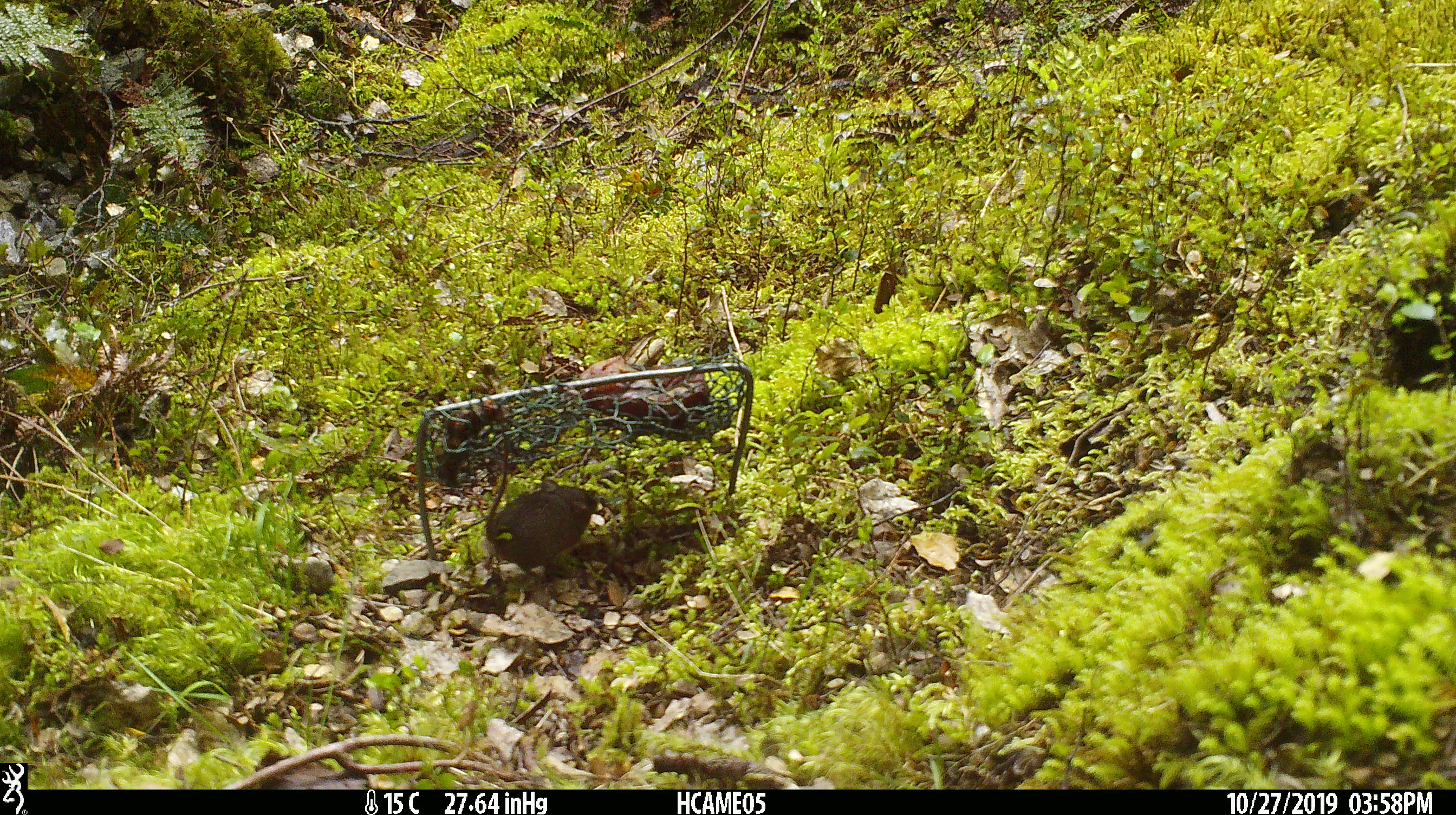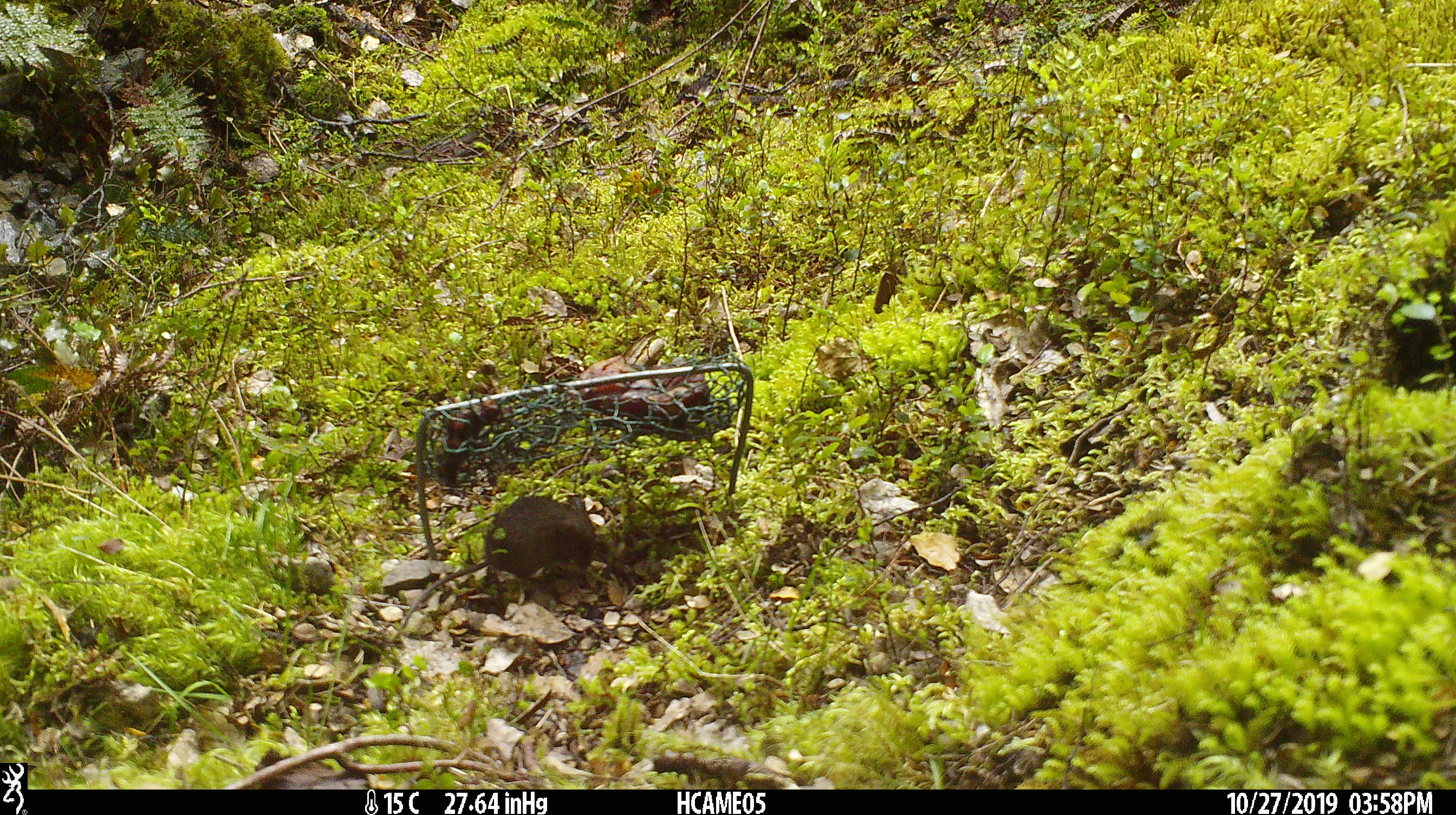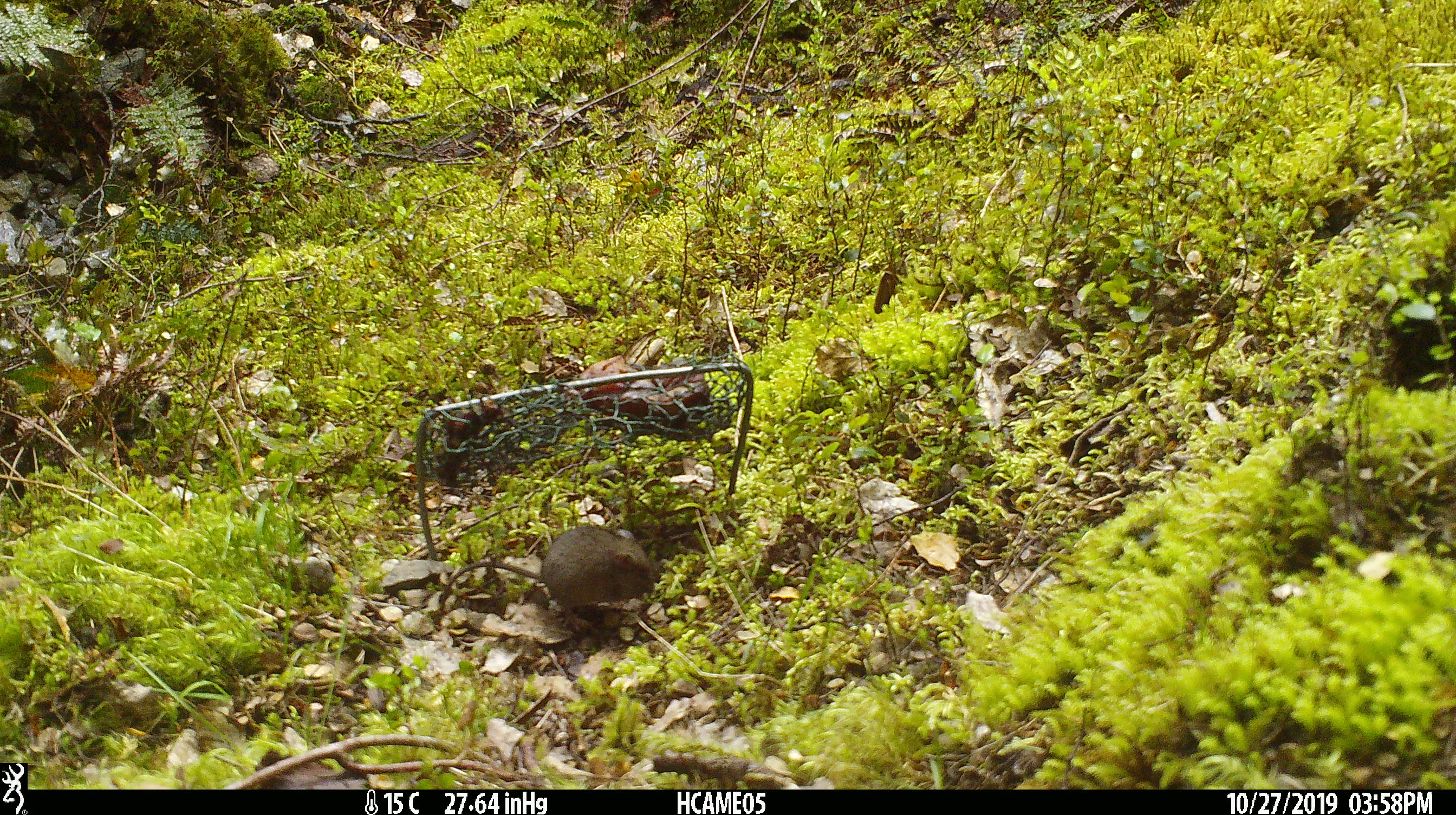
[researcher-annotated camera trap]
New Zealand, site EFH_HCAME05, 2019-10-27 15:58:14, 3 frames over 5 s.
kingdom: Animalia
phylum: Chordata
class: Mammalia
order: Rodentia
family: Muridae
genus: Mus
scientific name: Mus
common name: mouse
Mouse (Mus).